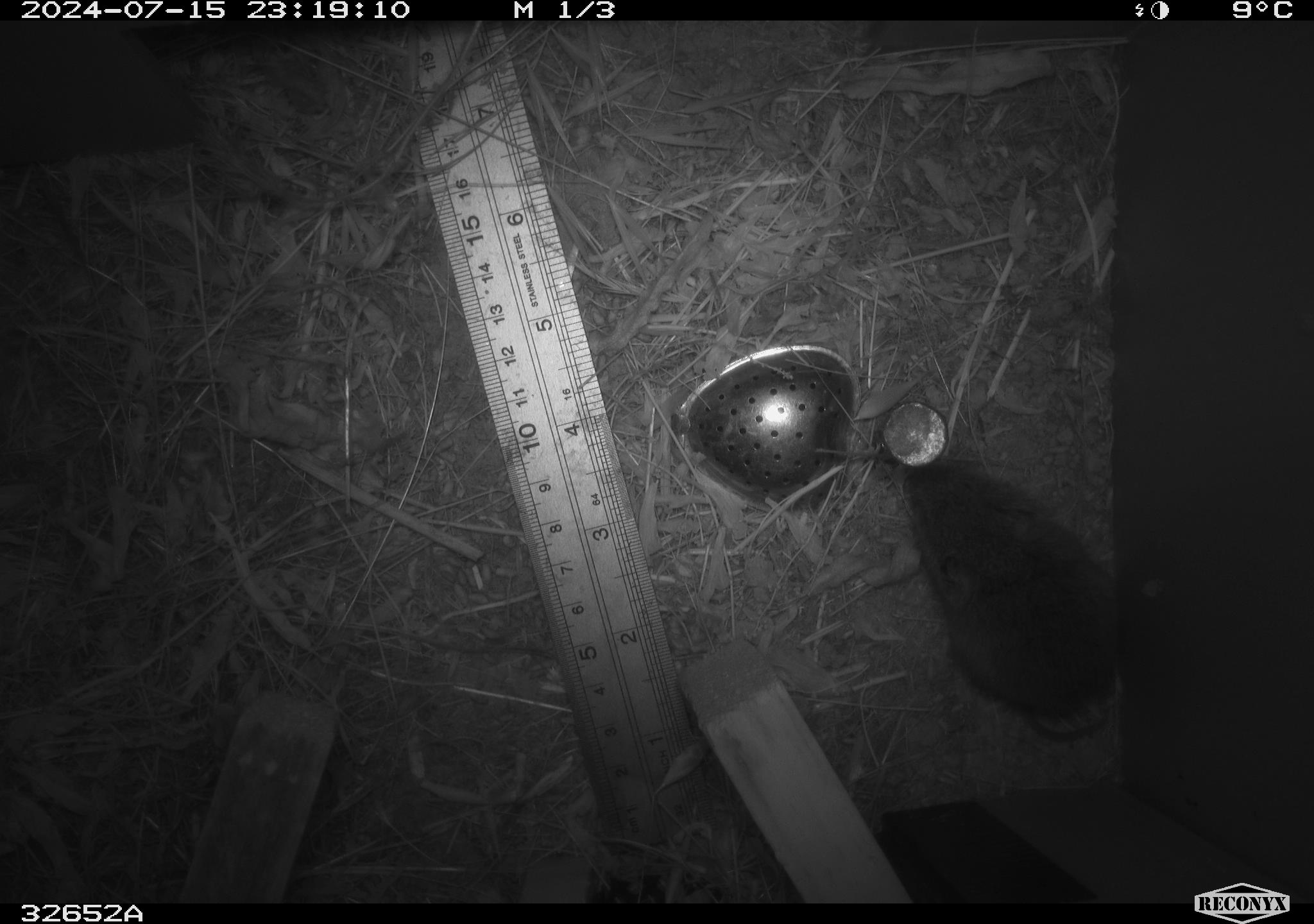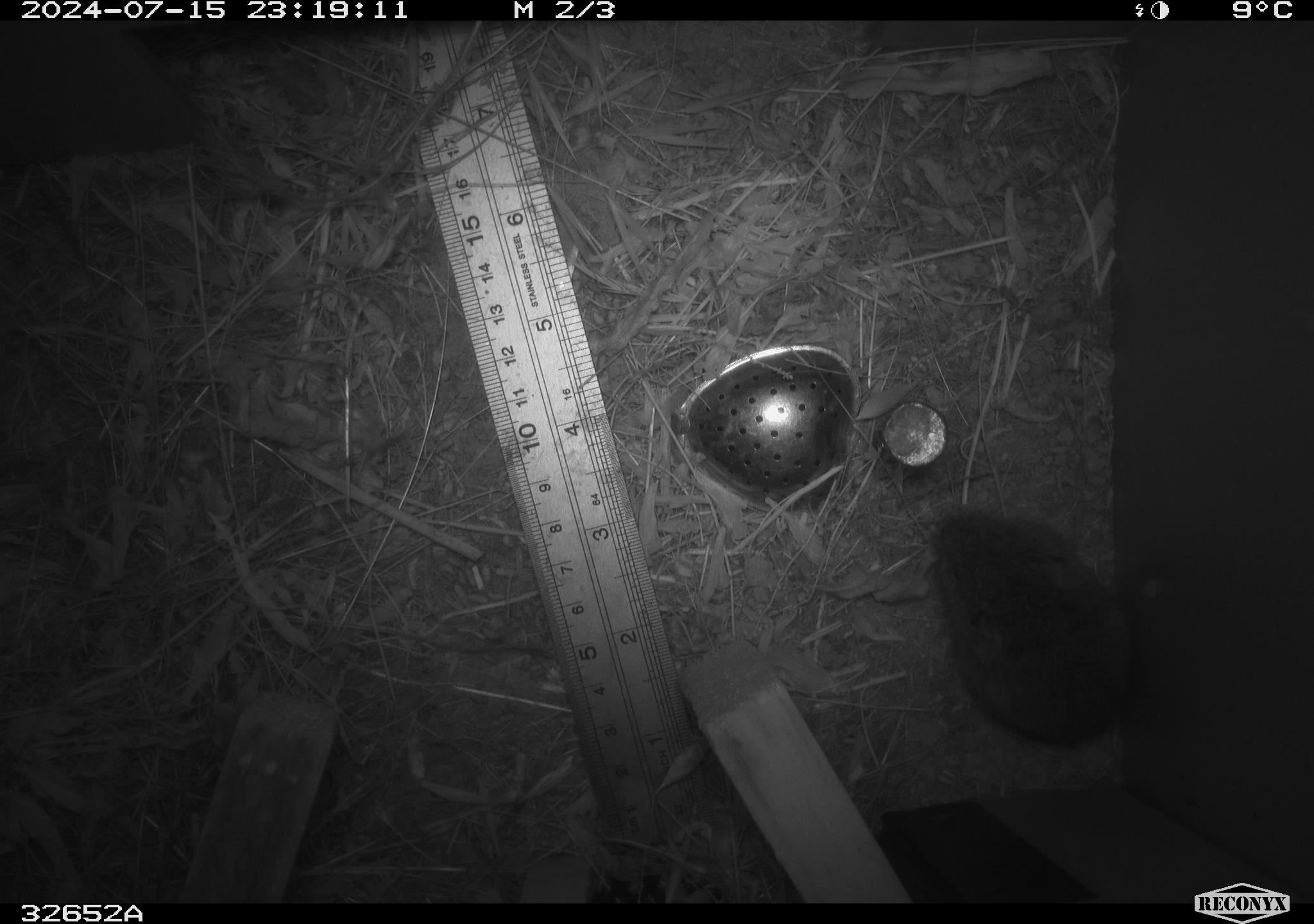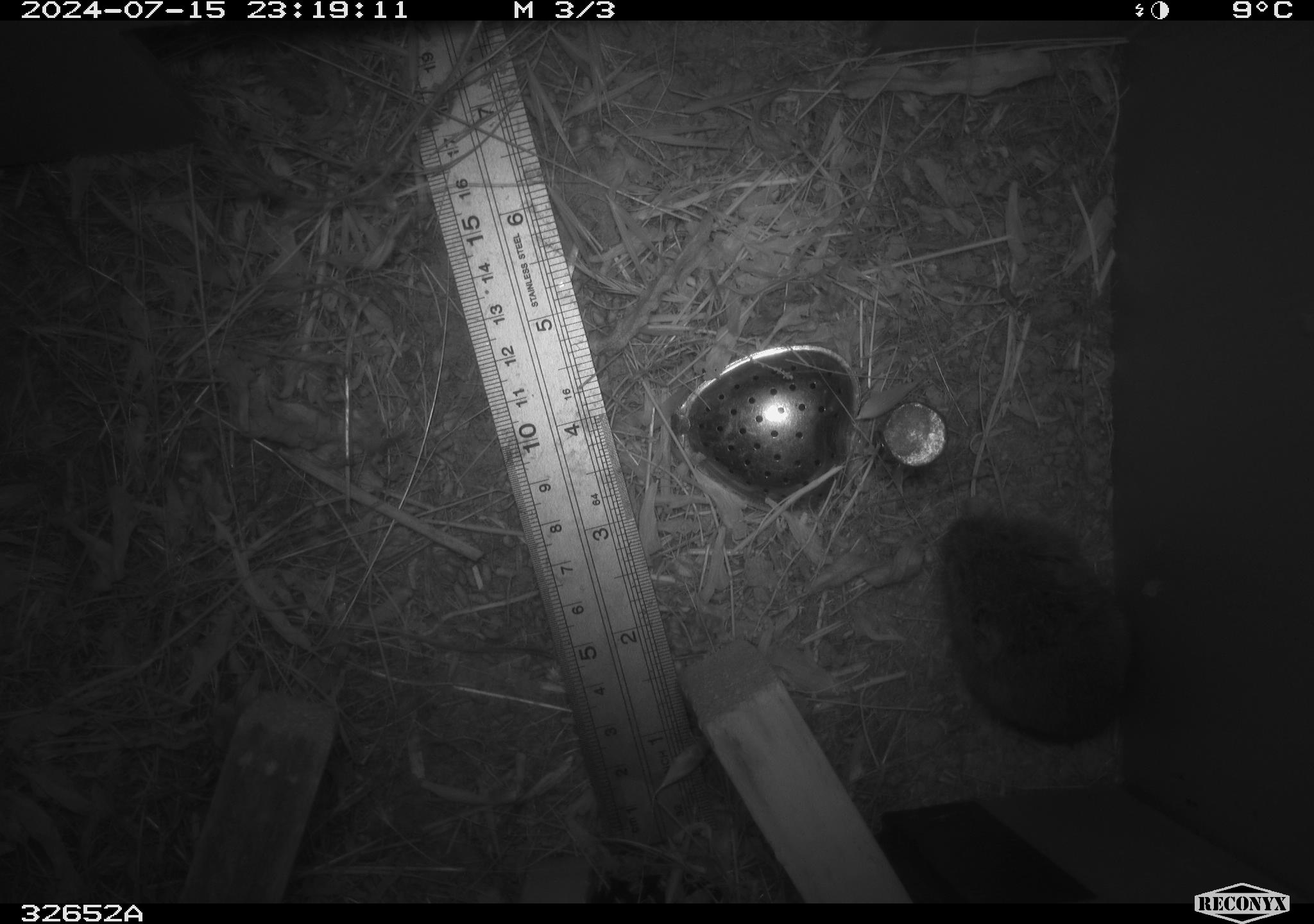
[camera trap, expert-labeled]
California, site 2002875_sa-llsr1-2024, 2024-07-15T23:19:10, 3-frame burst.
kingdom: Animalia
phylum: Chordata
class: Mammalia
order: Rodentia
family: Cricetidae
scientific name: Arvicolinae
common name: voles, lemmings, and muskrats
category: arvicolinae subfamily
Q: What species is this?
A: Arvicolinae subfamily (voles, lemmings, and muskrats) (Arvicolinae).